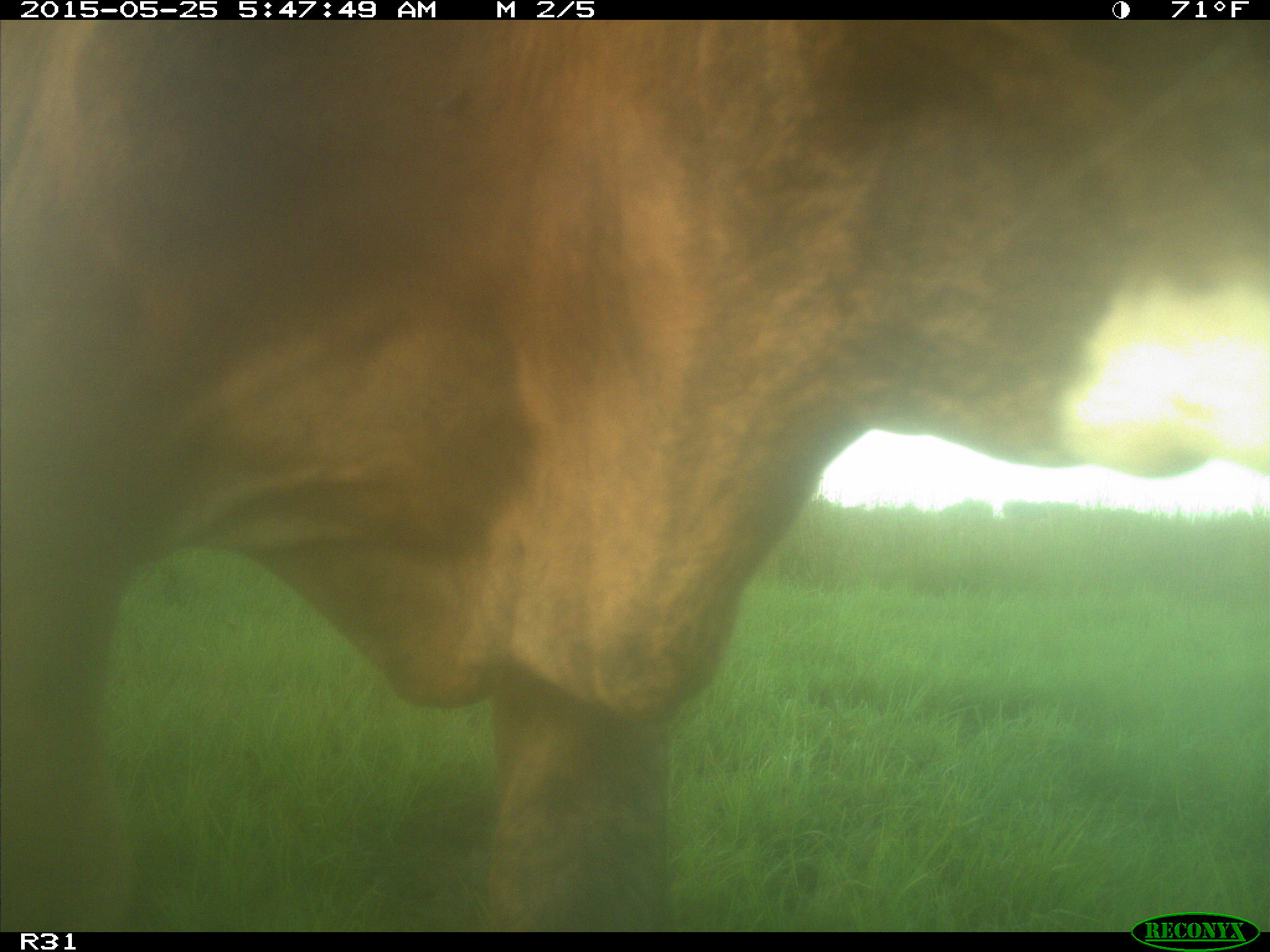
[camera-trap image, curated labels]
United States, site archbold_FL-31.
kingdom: Animalia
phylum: Chordata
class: Mammalia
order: Artiodactyla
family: Bovidae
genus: Bos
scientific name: Bos taurus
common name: domestic cow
Bos taurus (domestic cow).